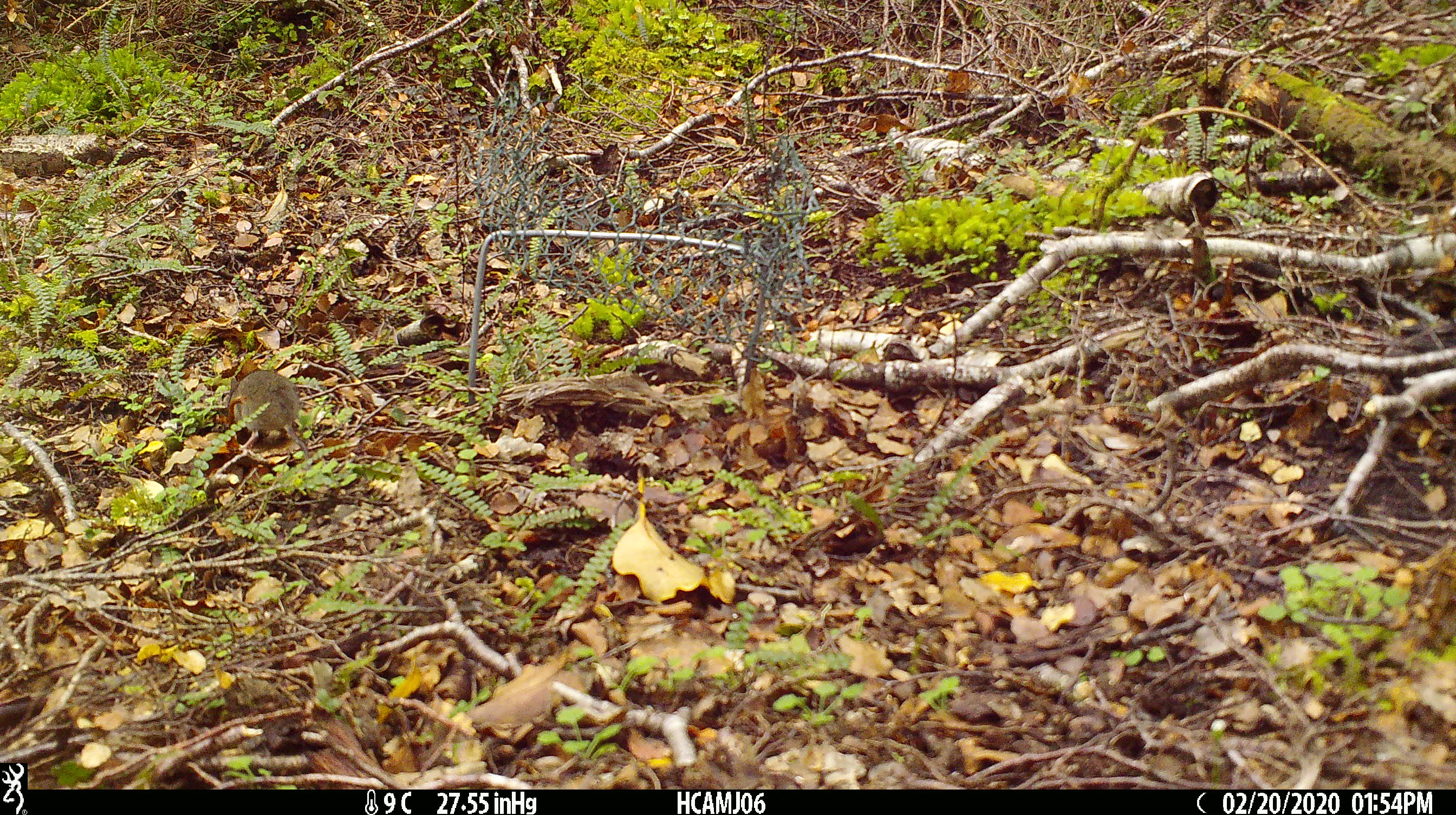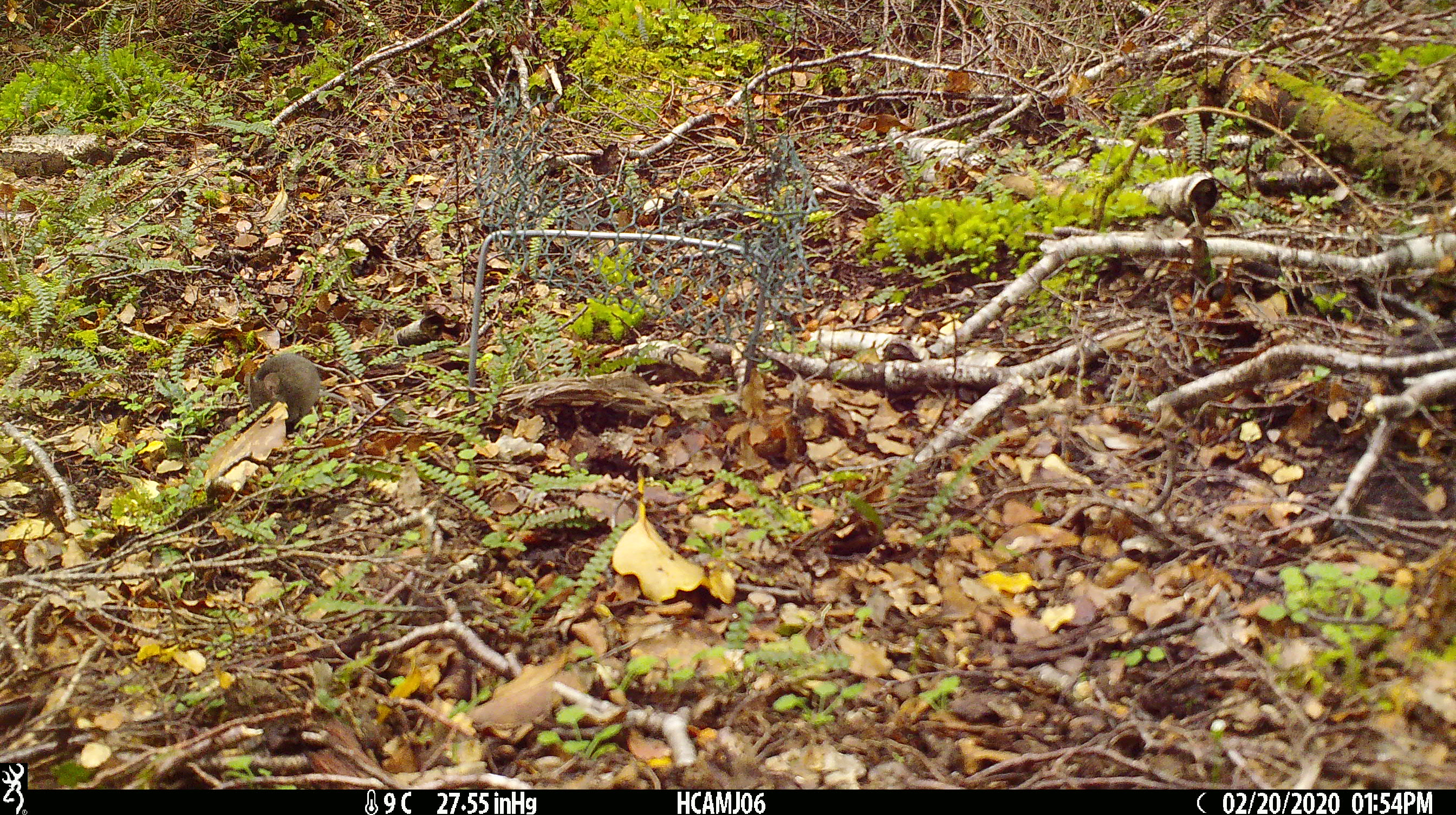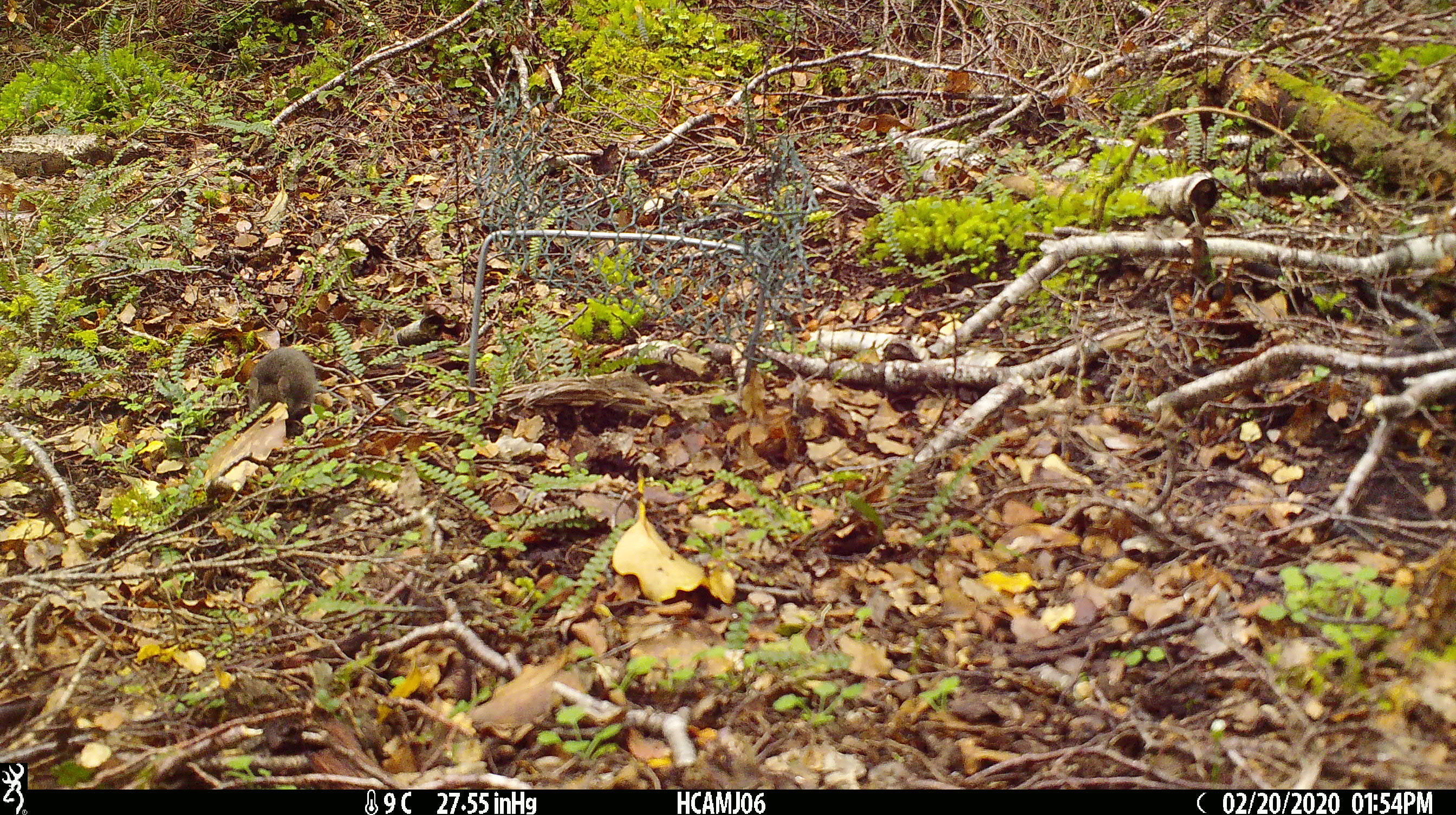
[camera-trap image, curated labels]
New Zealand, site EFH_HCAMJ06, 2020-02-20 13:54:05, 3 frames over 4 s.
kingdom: Animalia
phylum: Chordata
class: Mammalia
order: Rodentia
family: Muridae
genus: Mus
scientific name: Mus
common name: mouse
Mouse (Mus).